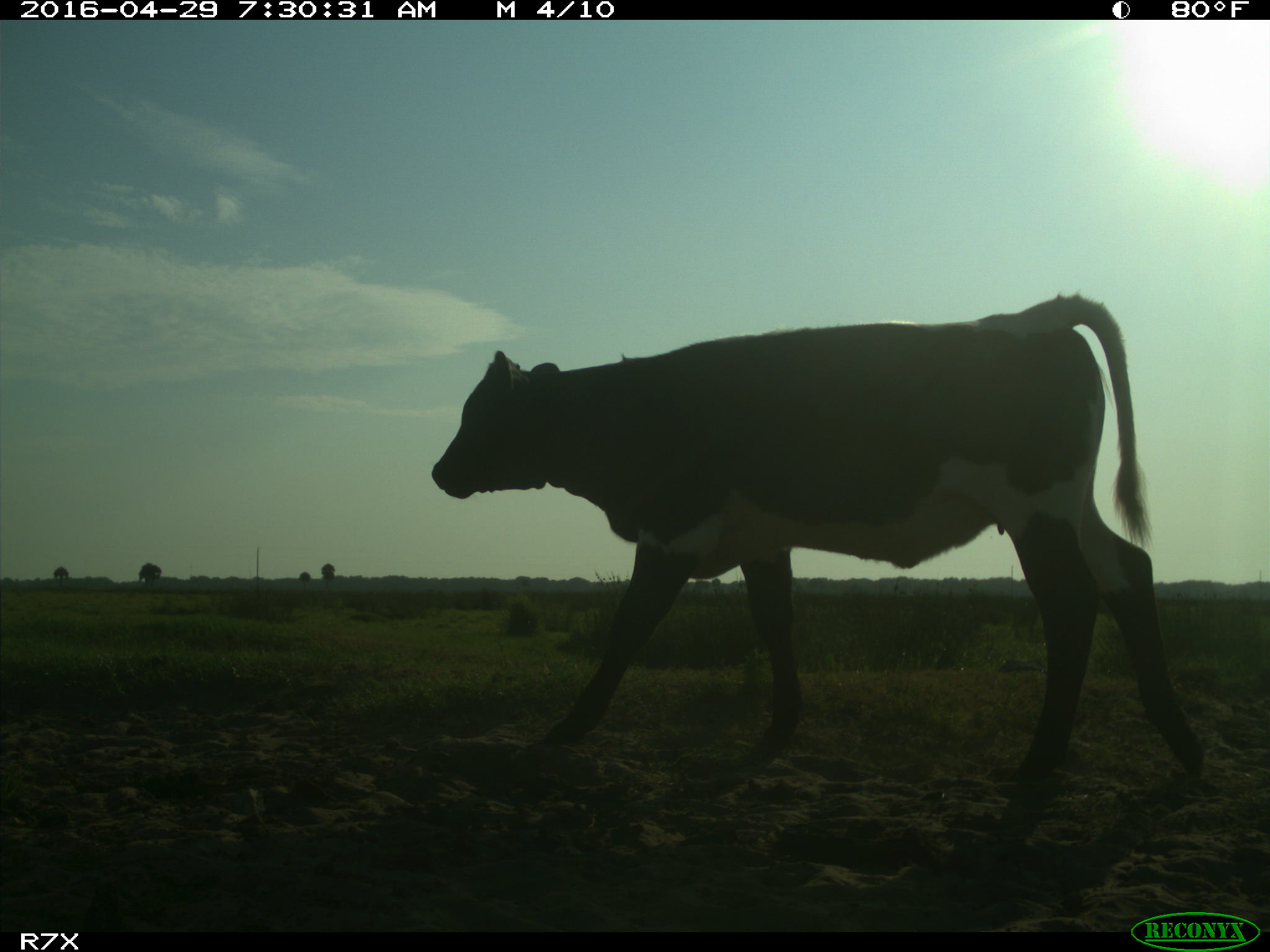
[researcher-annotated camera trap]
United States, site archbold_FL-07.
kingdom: Animalia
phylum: Chordata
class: Mammalia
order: Artiodactyla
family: Bovidae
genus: Bos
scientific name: Bos taurus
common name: domestic cow